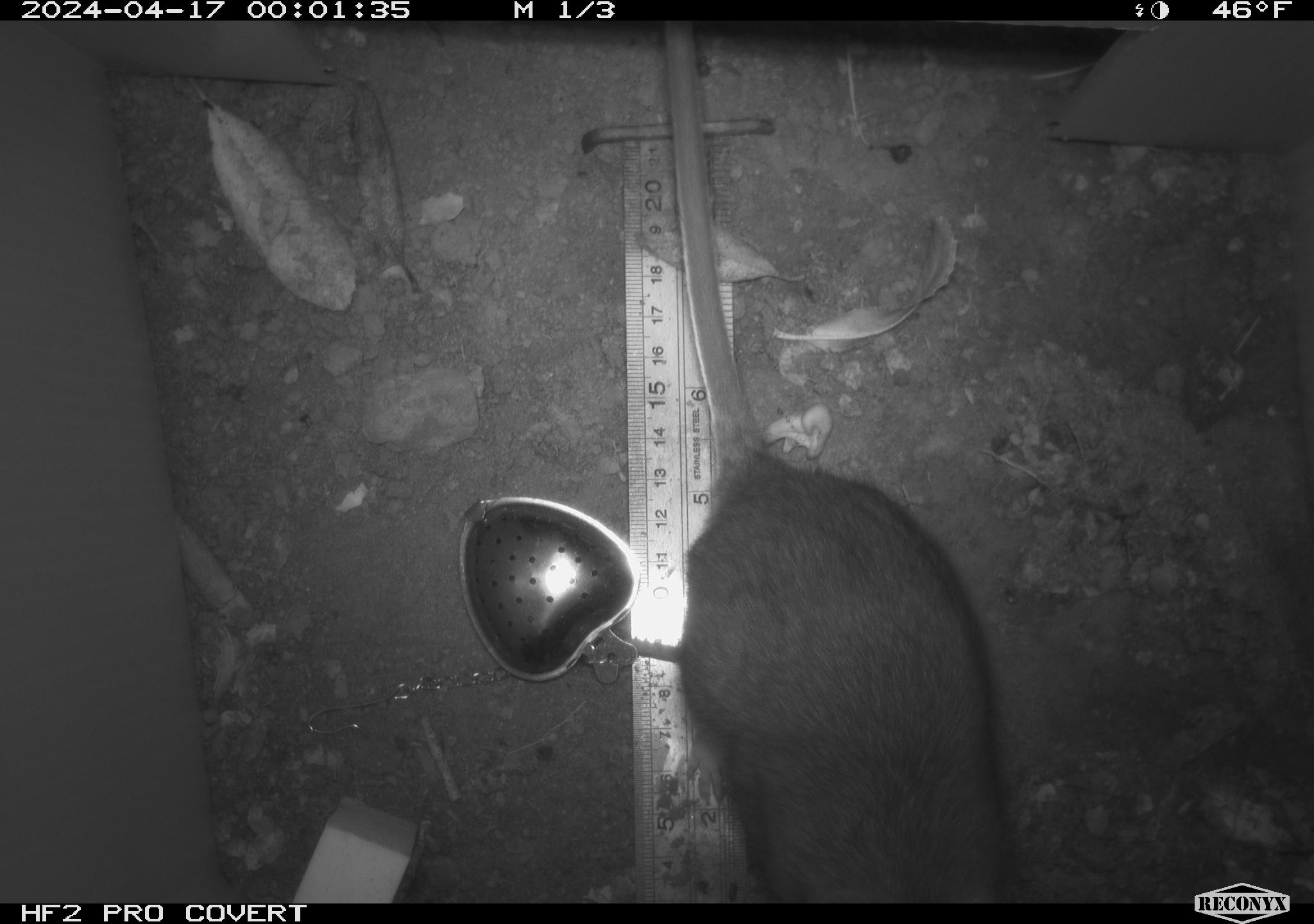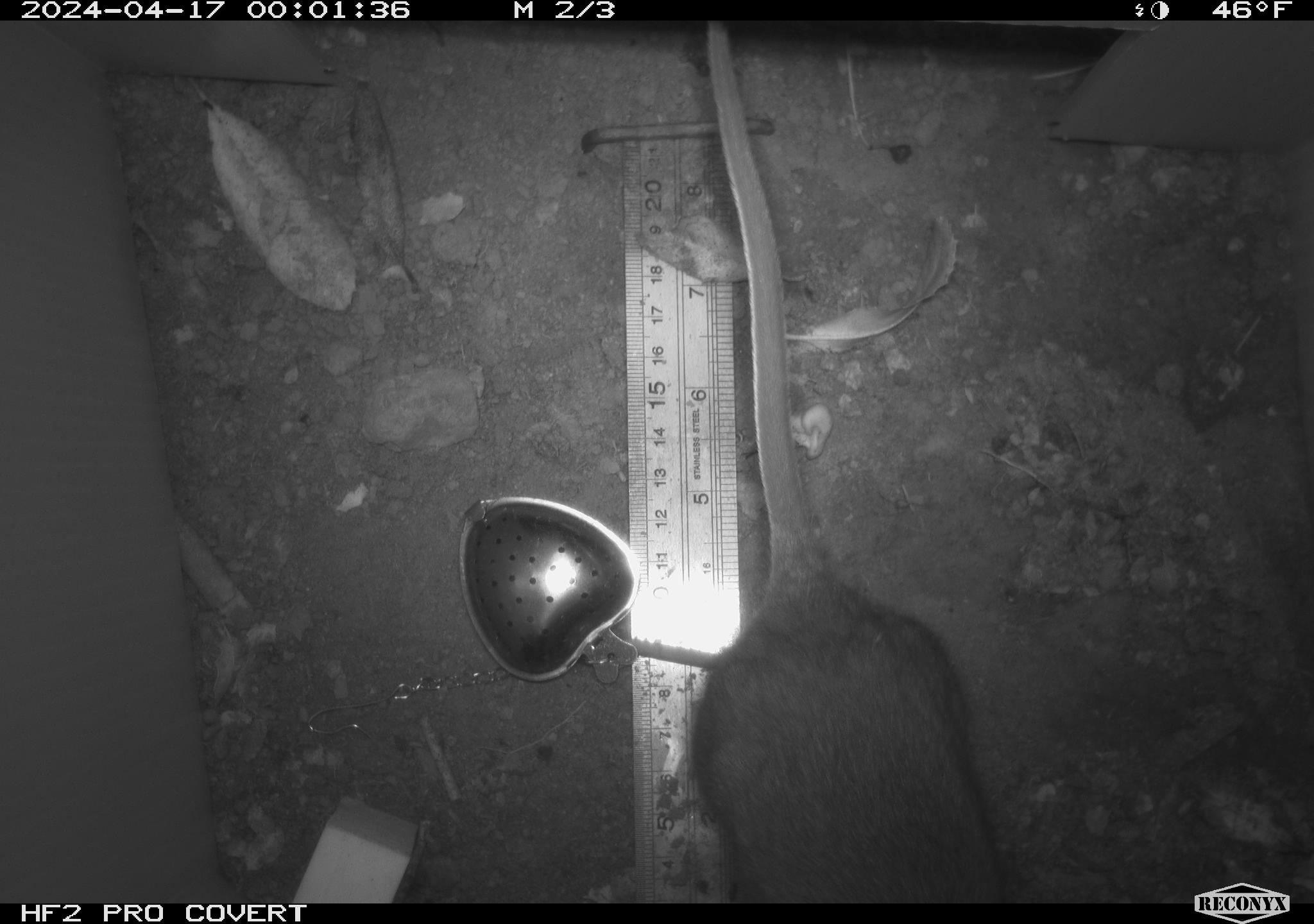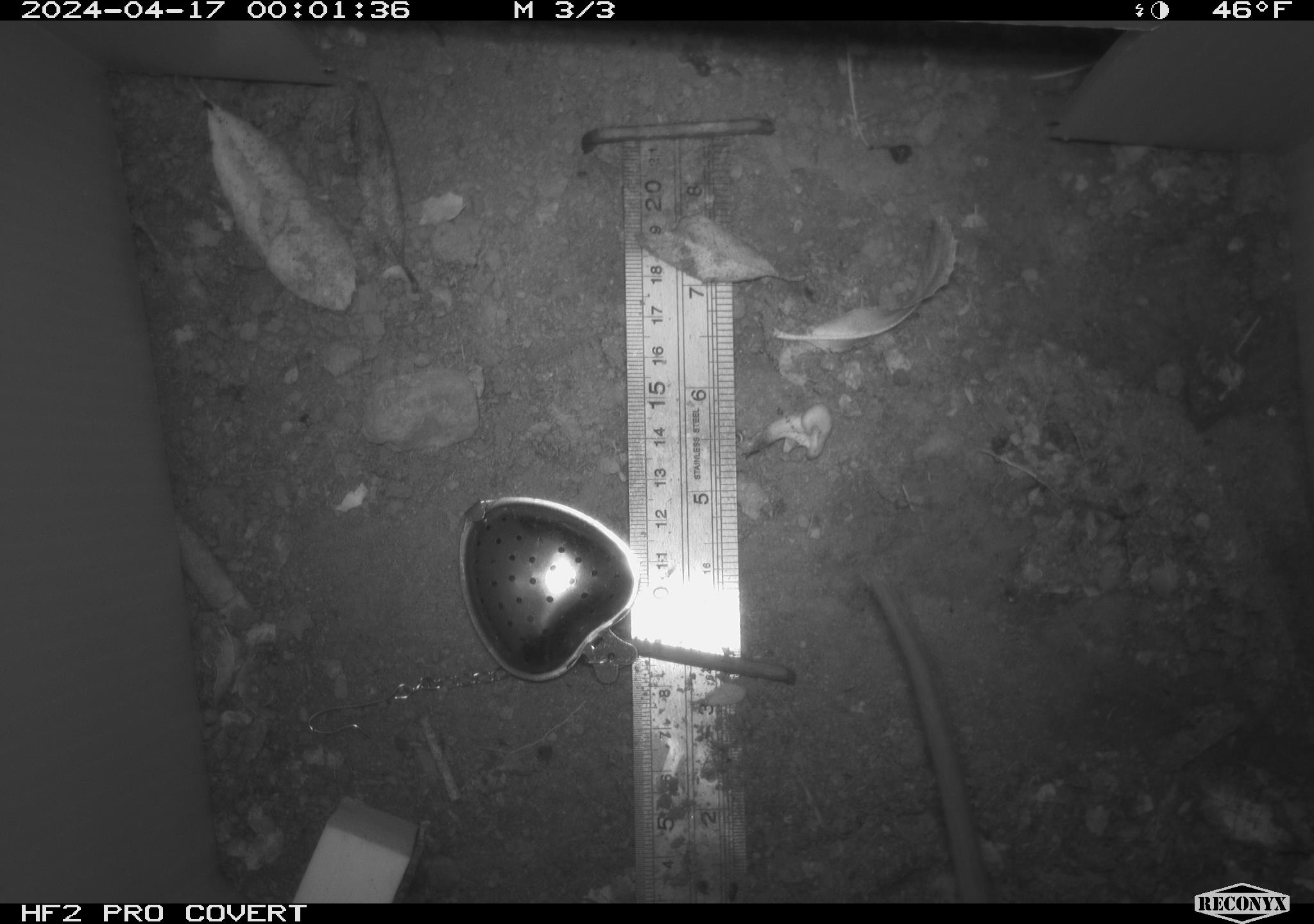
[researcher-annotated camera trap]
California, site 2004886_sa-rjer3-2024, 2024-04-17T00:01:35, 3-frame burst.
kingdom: Animalia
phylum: Chordata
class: Mammalia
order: Rodentia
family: Cricetidae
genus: Neotoma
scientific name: Neotoma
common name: pack rat or woodrat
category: neotoma species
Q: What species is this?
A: Neotoma species (pack rat or woodrat) (Neotoma).